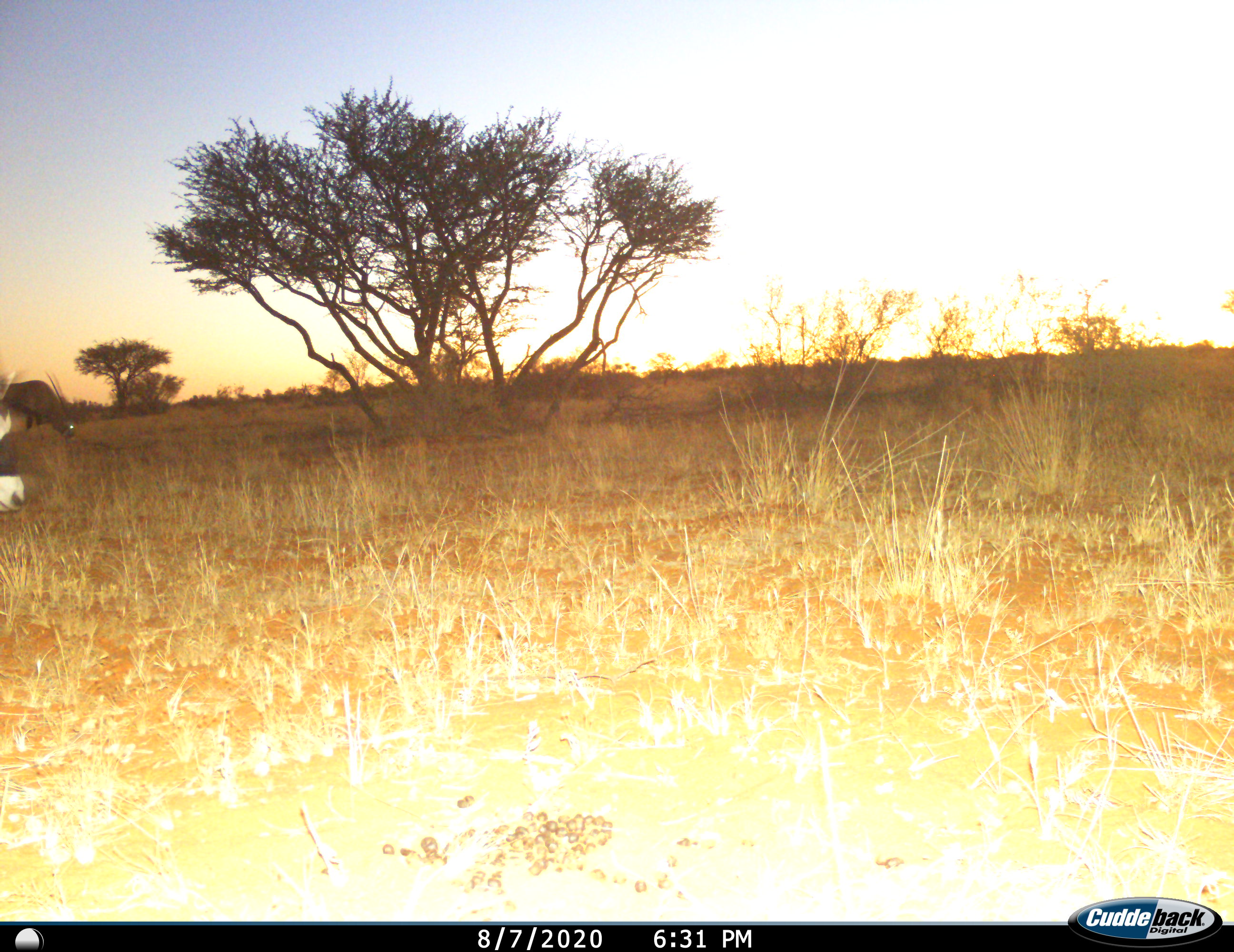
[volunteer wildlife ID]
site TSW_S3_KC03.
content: unidentified animal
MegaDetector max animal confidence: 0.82